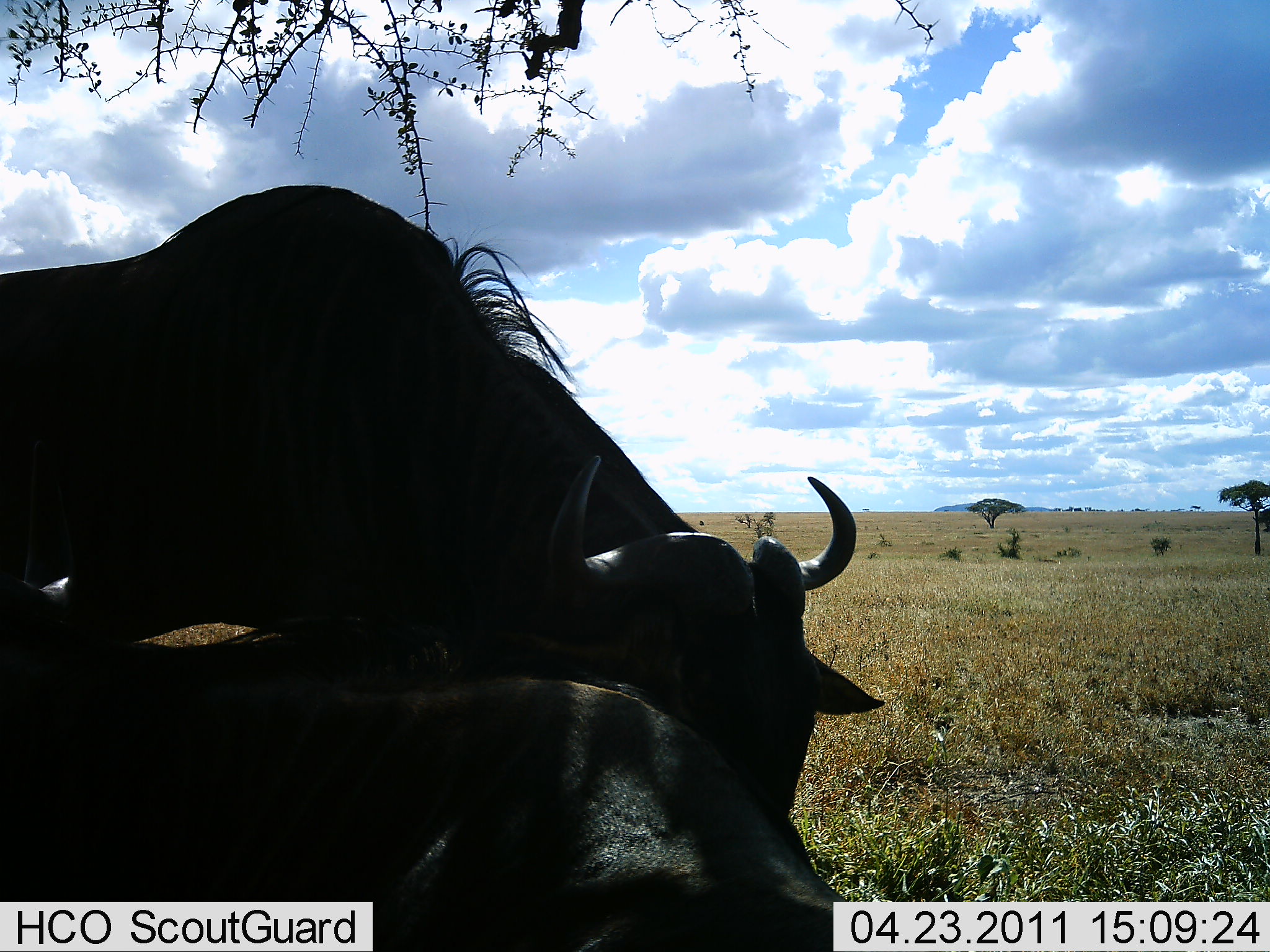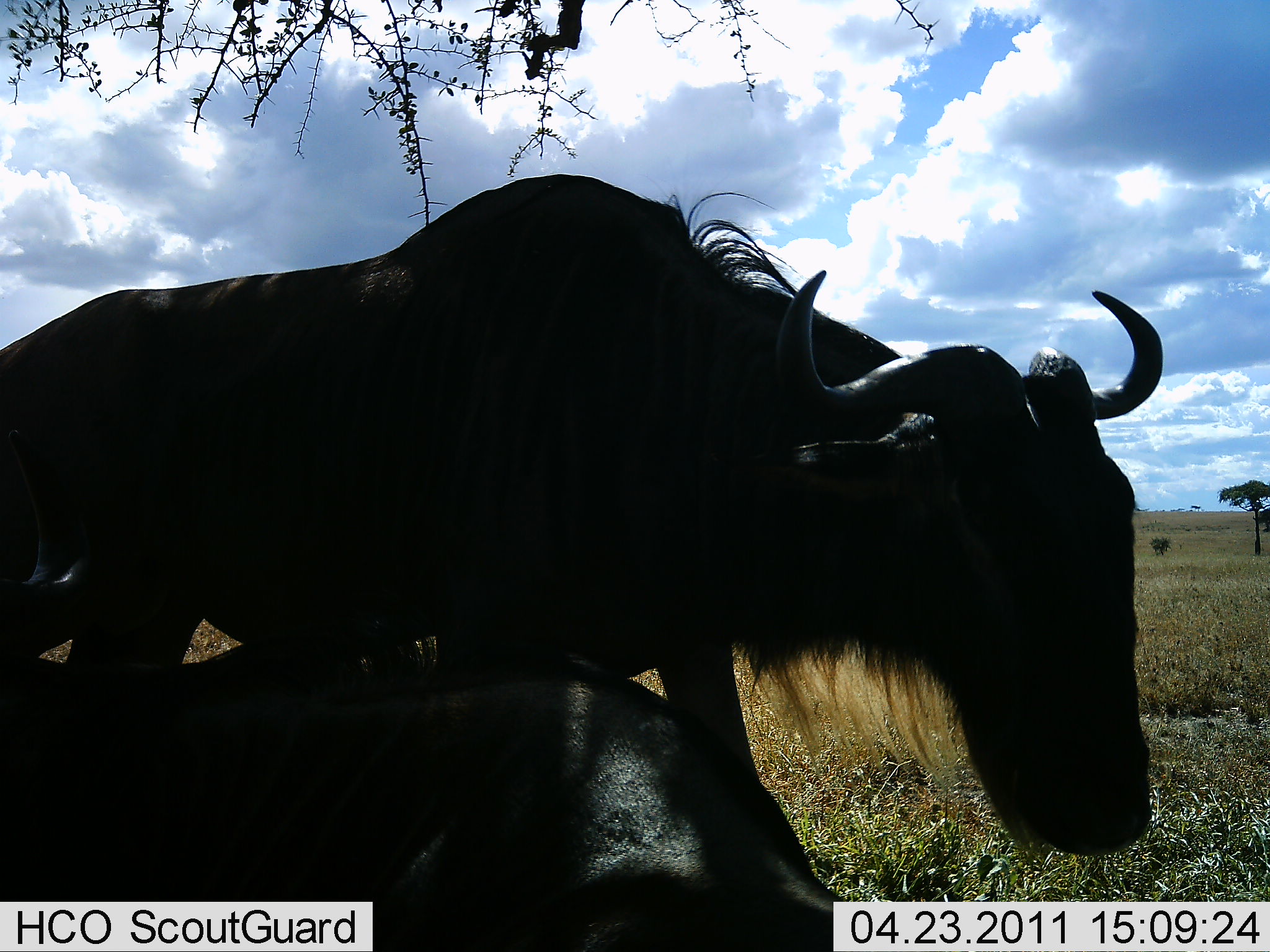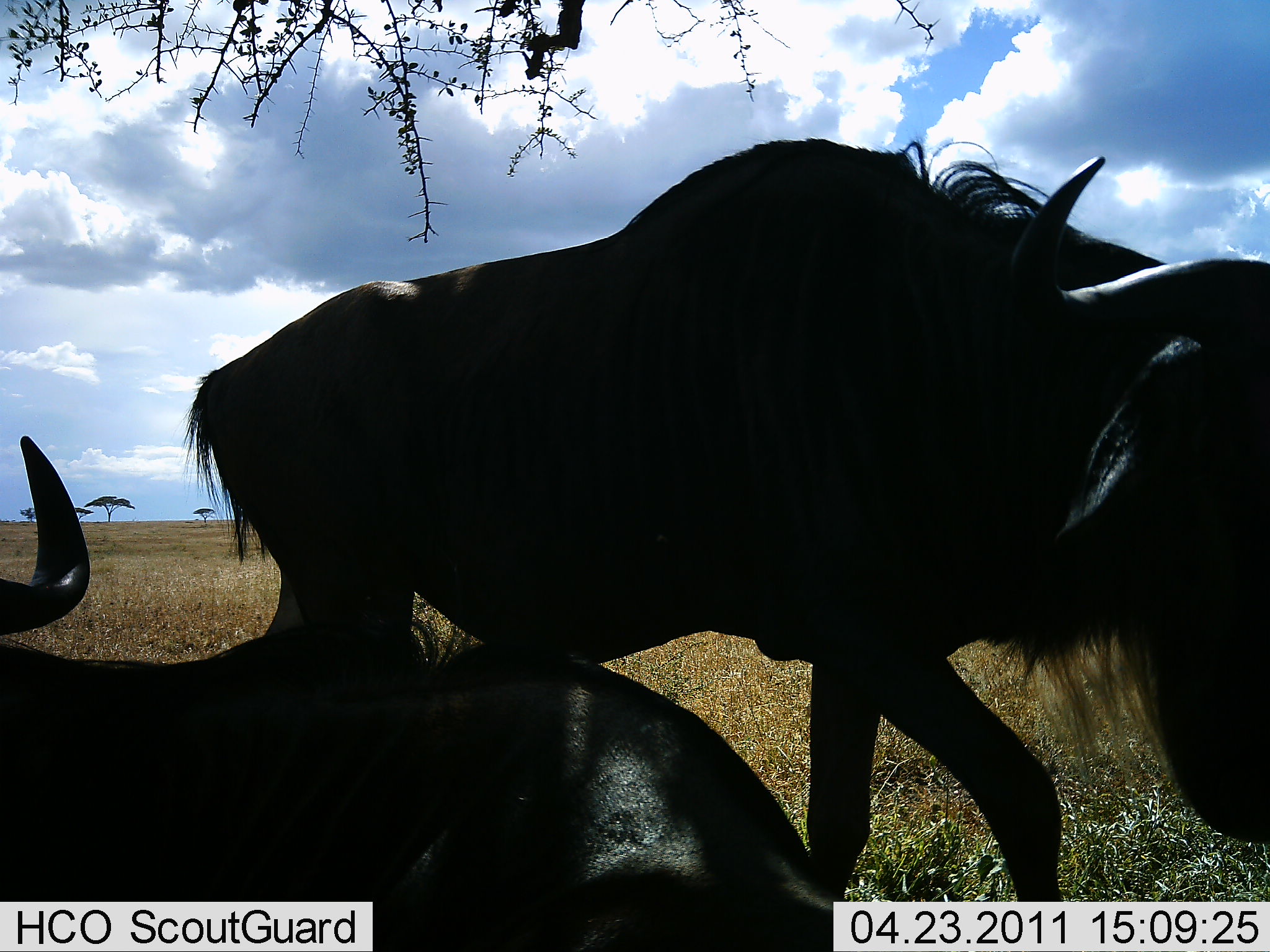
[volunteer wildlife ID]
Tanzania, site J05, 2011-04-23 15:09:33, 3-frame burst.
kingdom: Animalia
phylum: Chordata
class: Mammalia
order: Artiodactyla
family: Bovidae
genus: Connochaetes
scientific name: Connochaetes taurinus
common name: blue wildebeest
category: wildebeest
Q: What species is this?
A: Wildebeest (blue wildebeest) (Connochaetes taurinus).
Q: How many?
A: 2.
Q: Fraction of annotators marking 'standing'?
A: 67%.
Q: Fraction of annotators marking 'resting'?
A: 67%.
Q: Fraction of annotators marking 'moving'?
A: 33%.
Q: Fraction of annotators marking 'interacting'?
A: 8%.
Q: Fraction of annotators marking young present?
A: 0%.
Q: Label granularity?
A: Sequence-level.